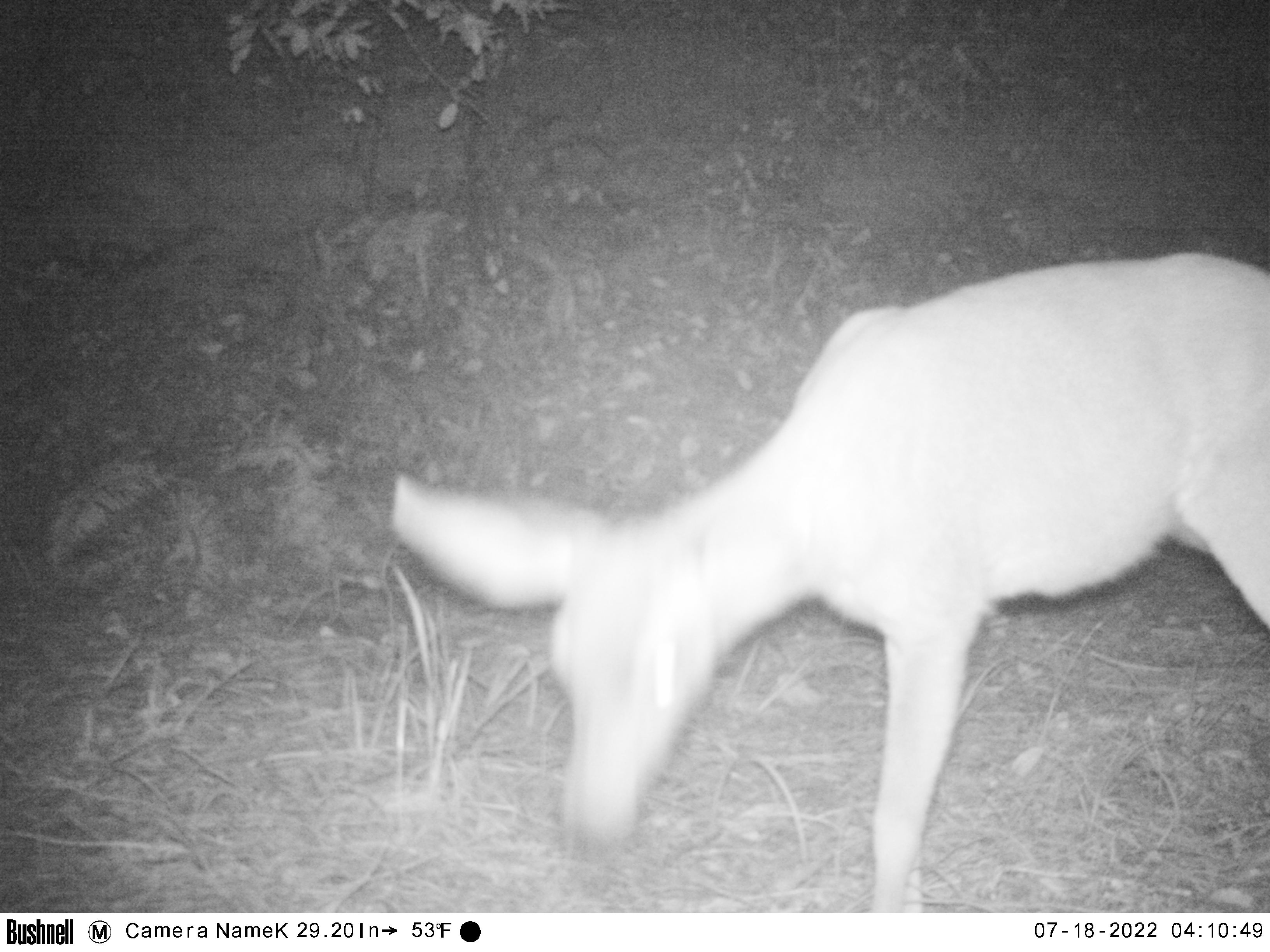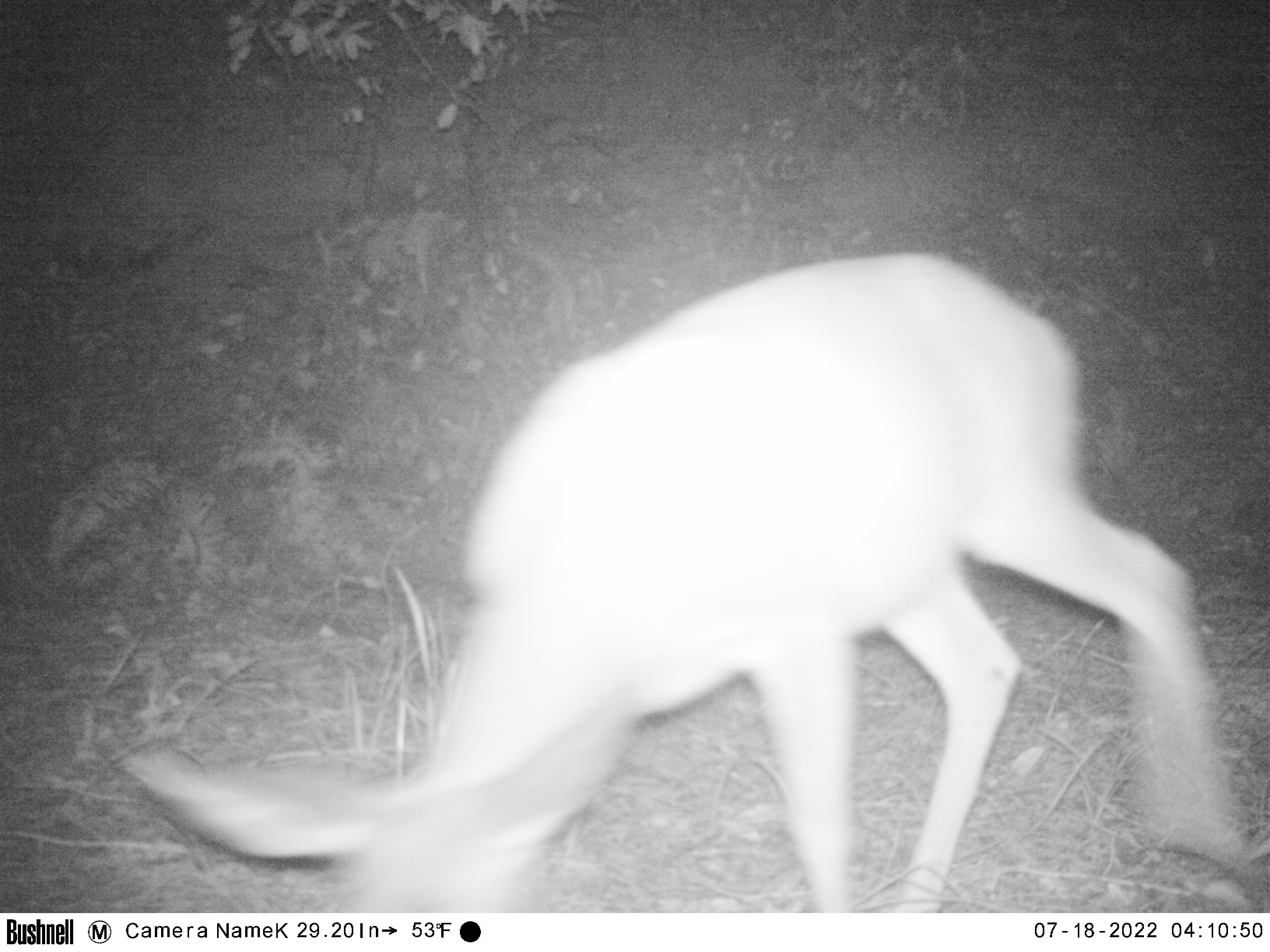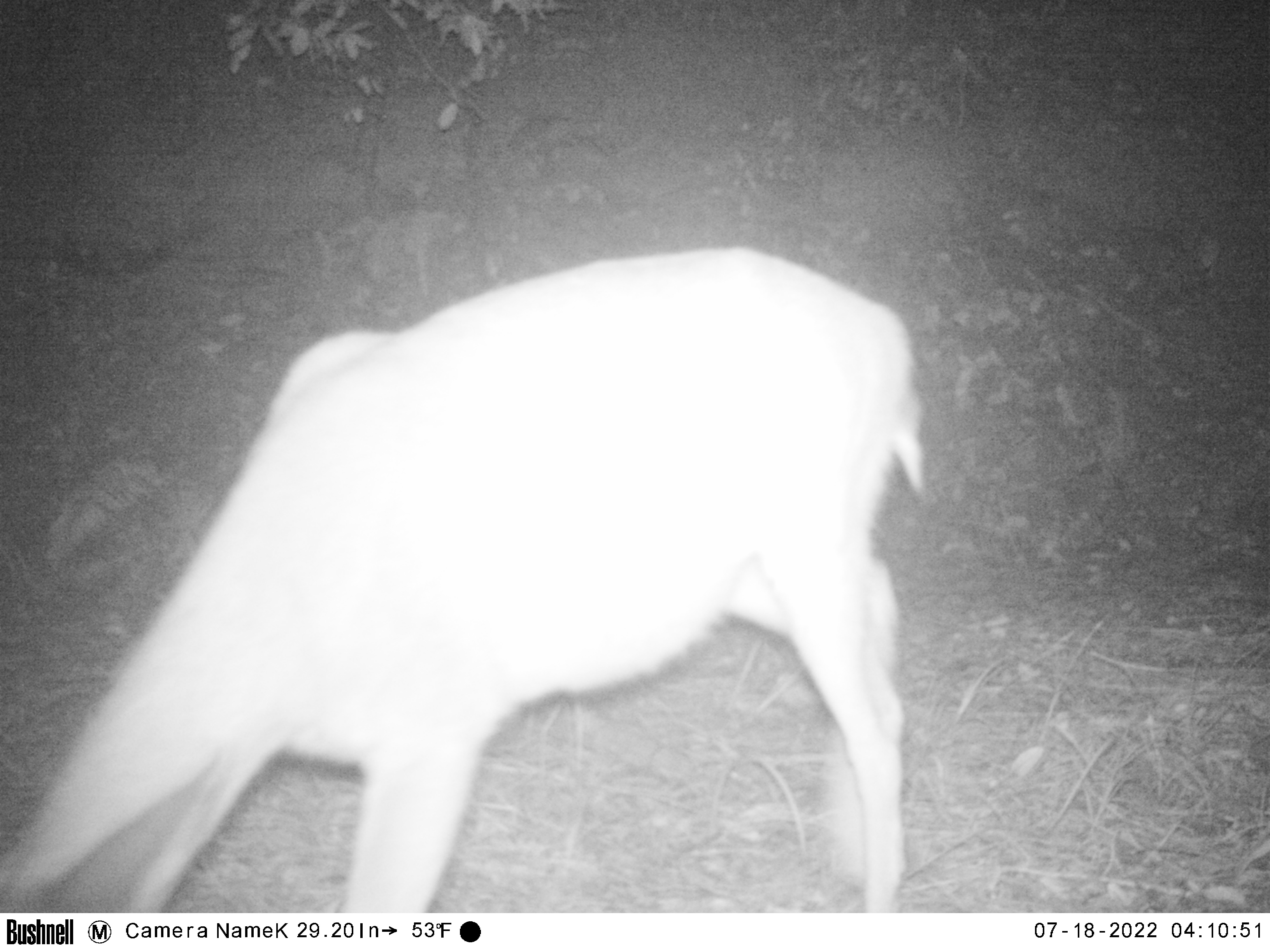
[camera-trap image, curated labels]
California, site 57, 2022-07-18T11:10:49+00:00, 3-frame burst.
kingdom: Animalia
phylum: Chordata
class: Mammalia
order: Artiodactyla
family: Cervidae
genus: Odocoileus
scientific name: Odocoileus hemionus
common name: mule deer